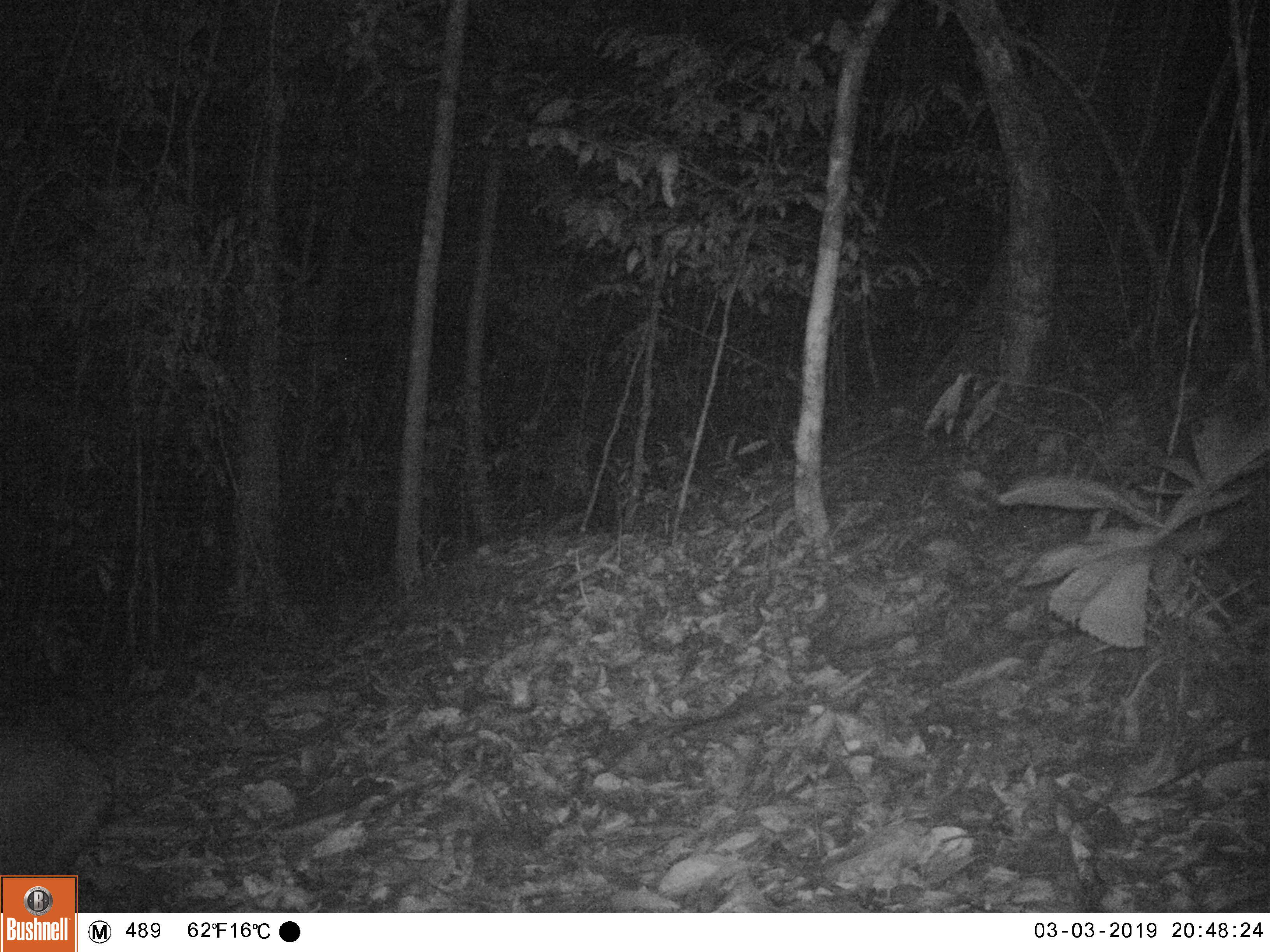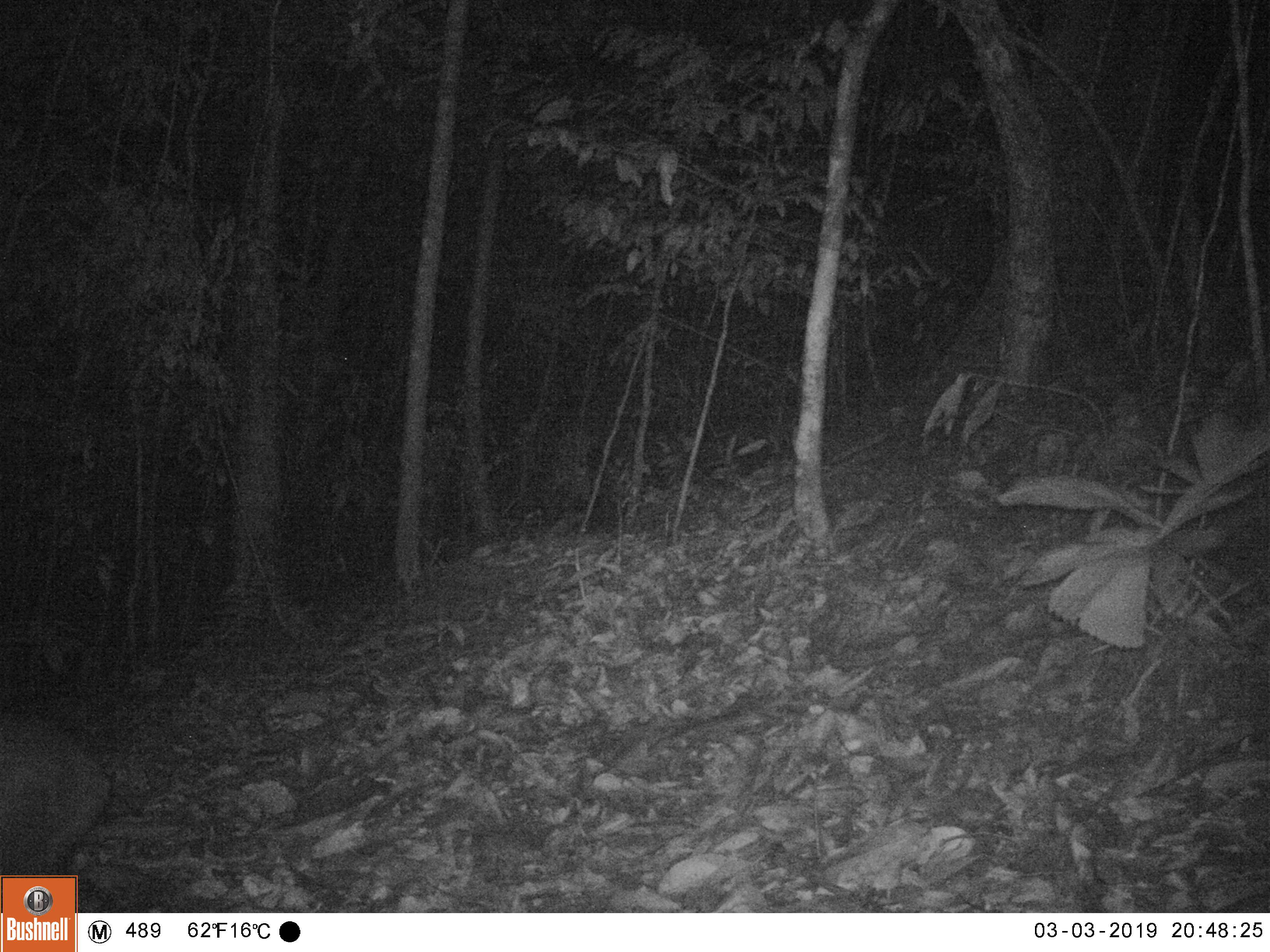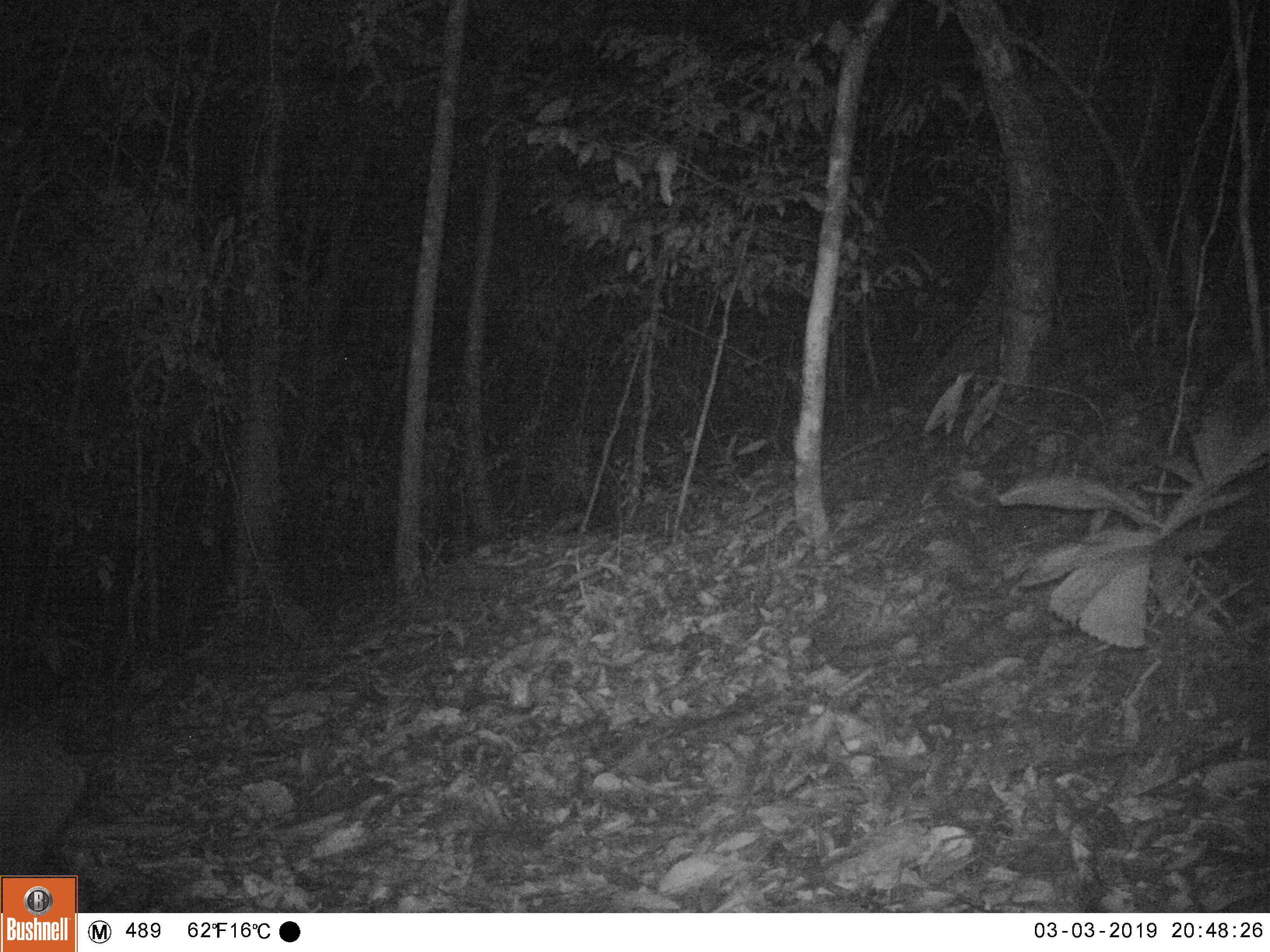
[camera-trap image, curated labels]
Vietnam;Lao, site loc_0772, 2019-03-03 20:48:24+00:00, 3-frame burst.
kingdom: Animalia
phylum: Chordata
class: Mammalia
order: Artiodactyla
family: Cervidae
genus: Muntiacus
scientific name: Muntiacus rooseveltorum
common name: roosevelt's muntjac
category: roosevelts muntjac group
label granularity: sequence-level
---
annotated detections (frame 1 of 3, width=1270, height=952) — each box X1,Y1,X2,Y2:
roosevelts muntjac group: 0,703,114,875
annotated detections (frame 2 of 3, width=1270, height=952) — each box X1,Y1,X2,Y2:
roosevelts muntjac group: 0,710,109,877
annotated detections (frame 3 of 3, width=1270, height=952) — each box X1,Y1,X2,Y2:
roosevelts muntjac group: 0,694,85,875